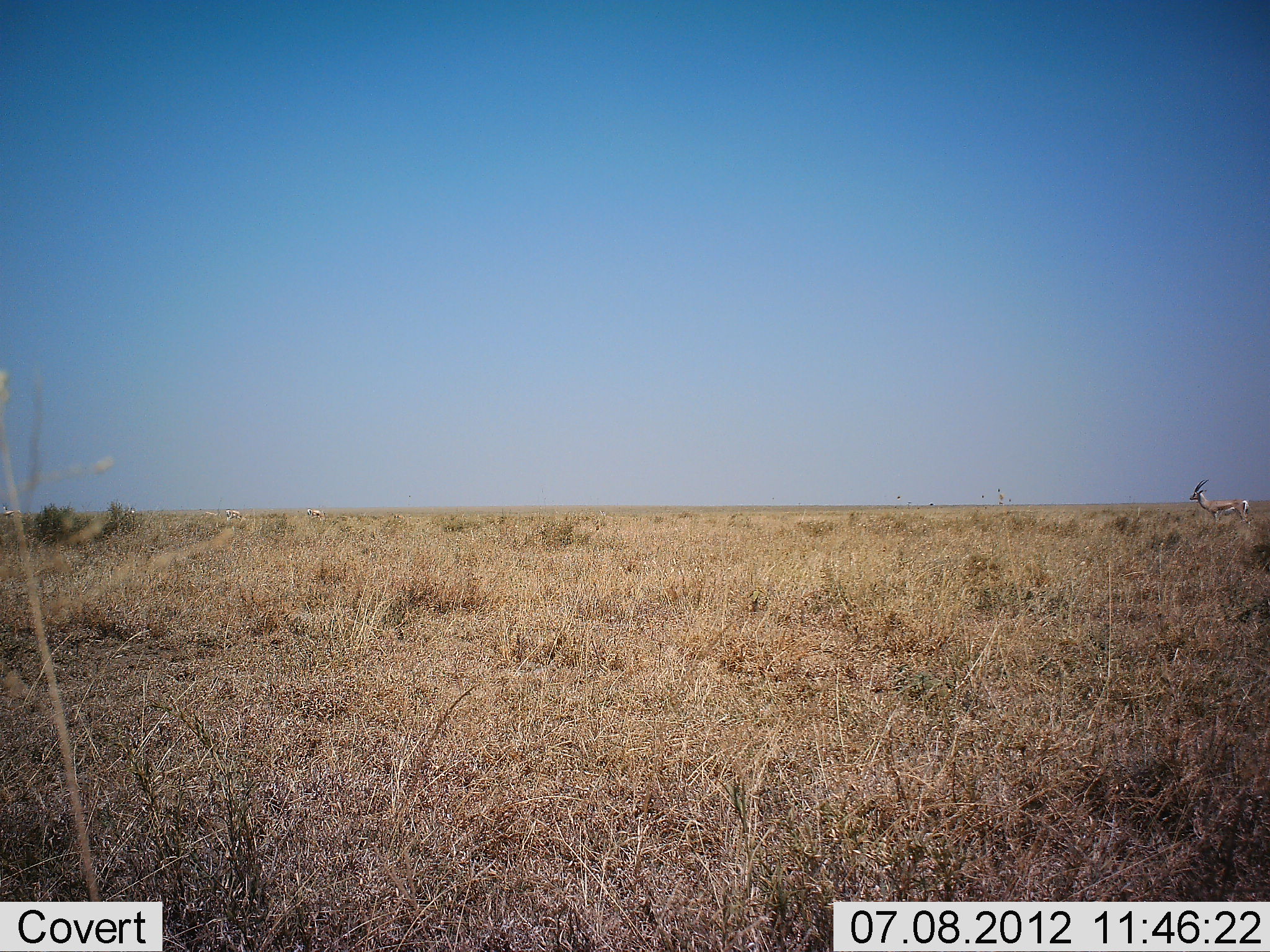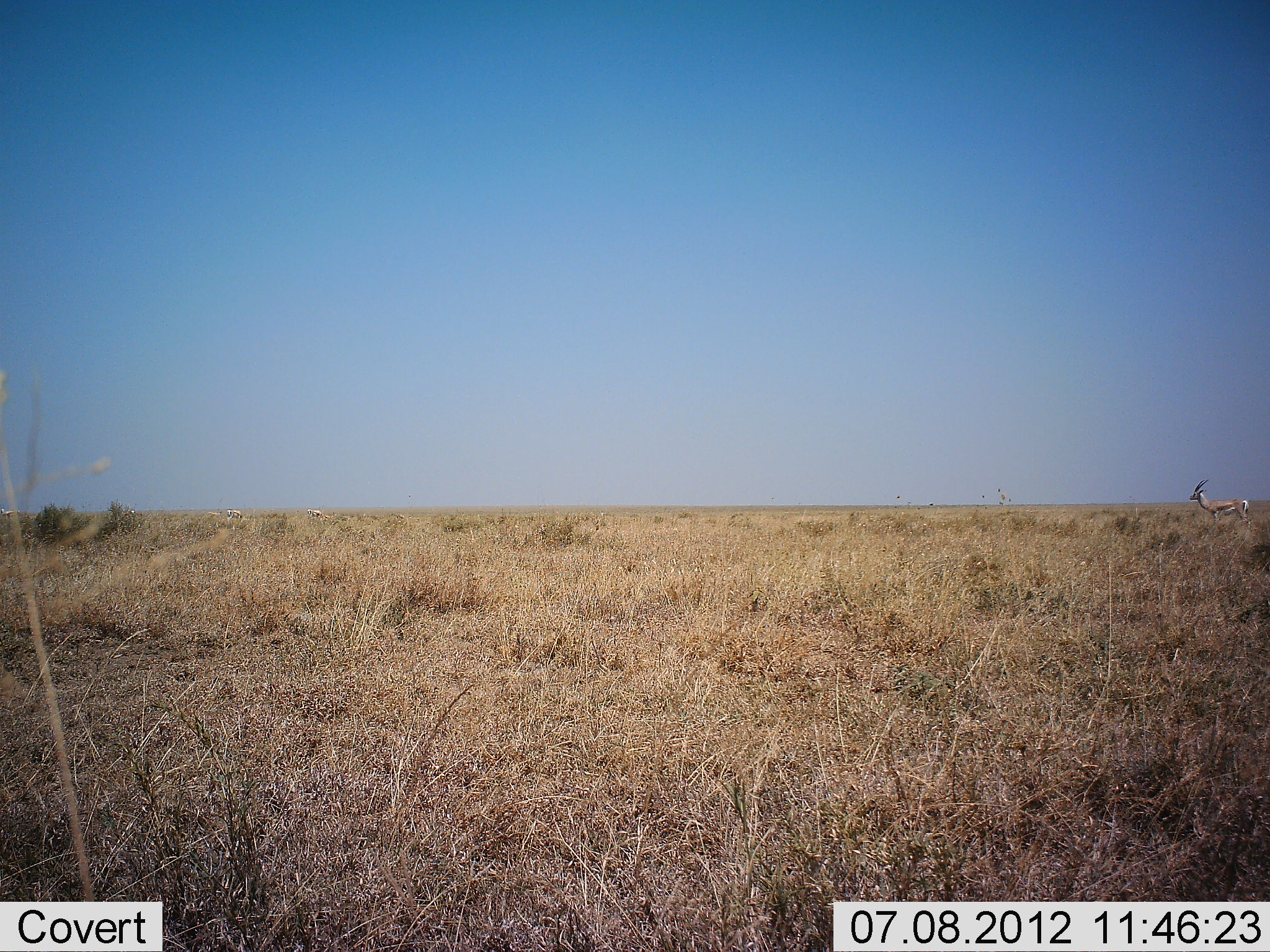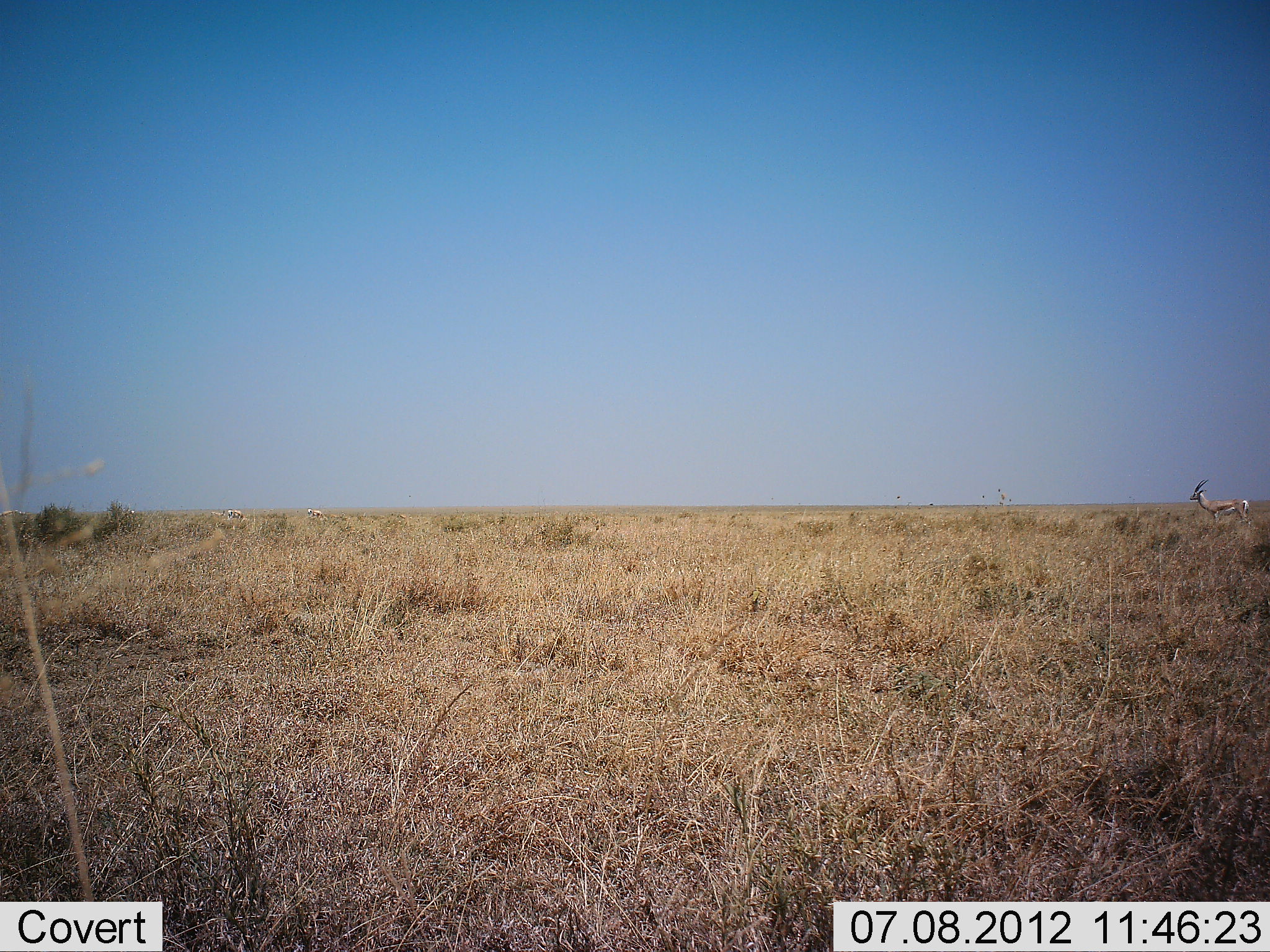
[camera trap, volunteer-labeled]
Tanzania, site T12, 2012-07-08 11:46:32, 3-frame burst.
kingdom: Animalia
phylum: Chordata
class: Mammalia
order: Artiodactyla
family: Bovidae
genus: Eudorcas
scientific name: Eudorcas thomsonii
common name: thomson's gazelle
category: gazellethomsons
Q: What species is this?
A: Gazellethomsons (thomson's gazelle) (Eudorcas thomsonii).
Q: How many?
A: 1.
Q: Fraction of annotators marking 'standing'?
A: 90%.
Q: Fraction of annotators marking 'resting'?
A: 0%.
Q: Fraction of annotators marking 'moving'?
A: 0%.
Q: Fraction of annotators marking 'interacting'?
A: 0%.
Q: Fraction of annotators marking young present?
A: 0%.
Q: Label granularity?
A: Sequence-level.